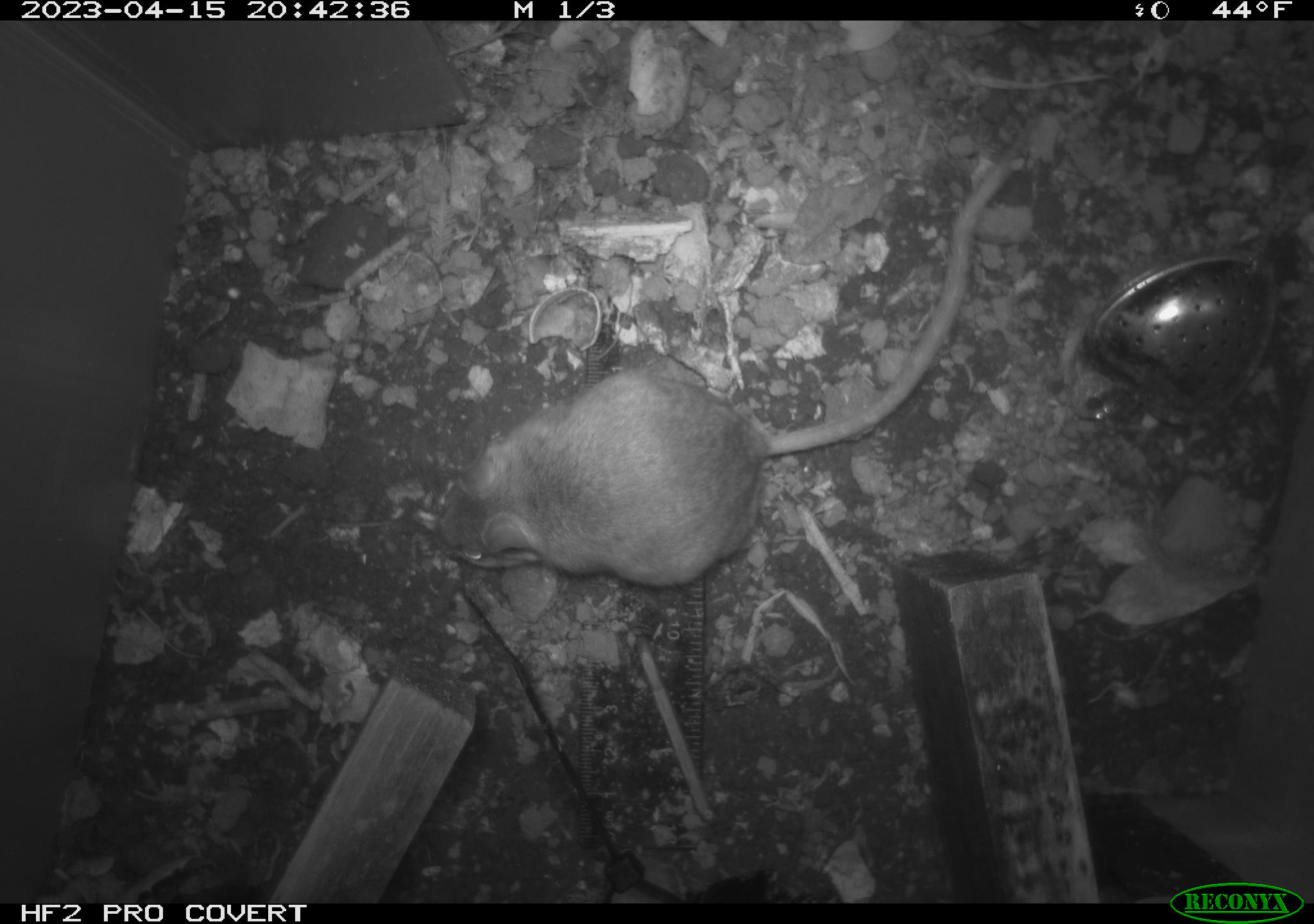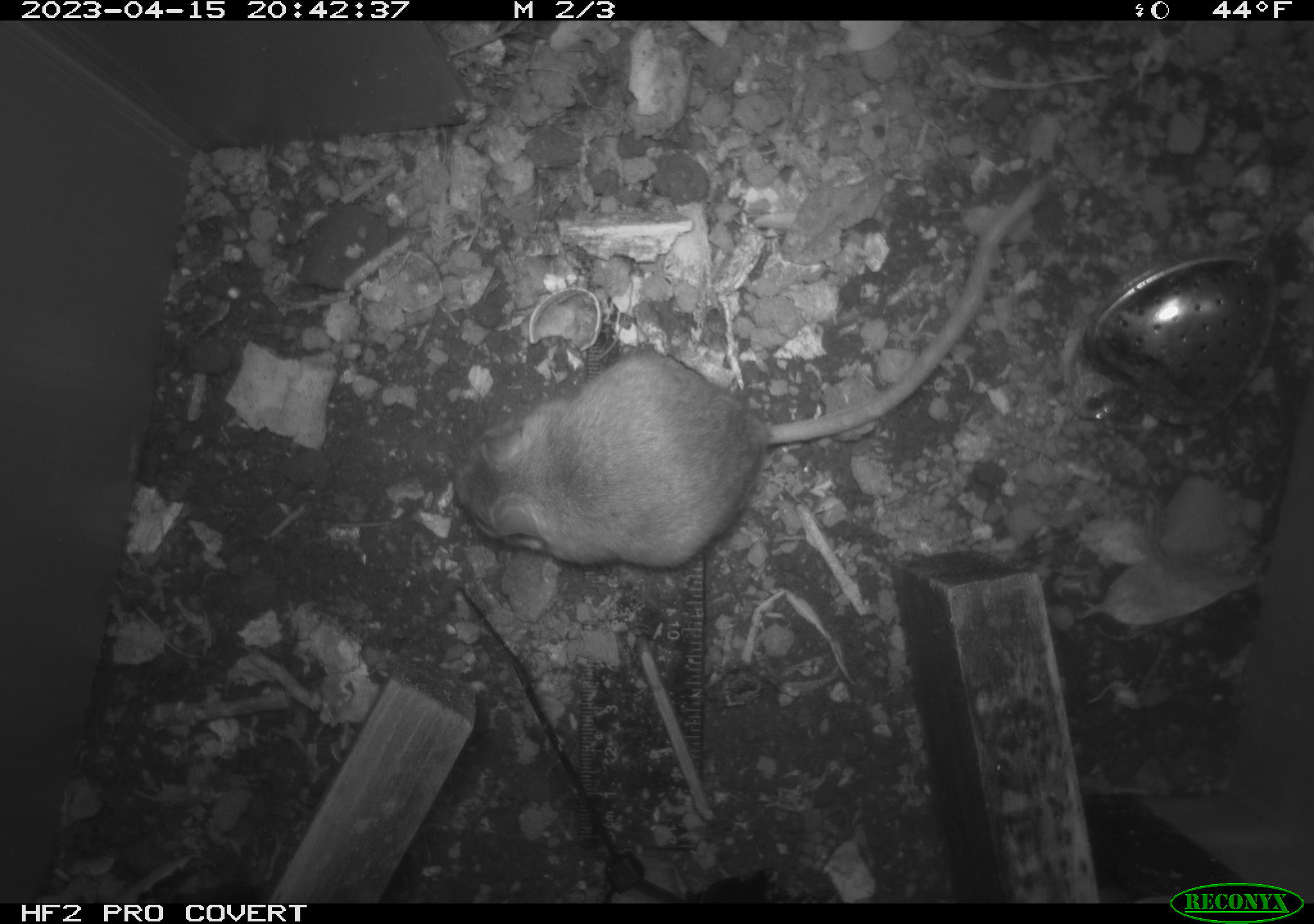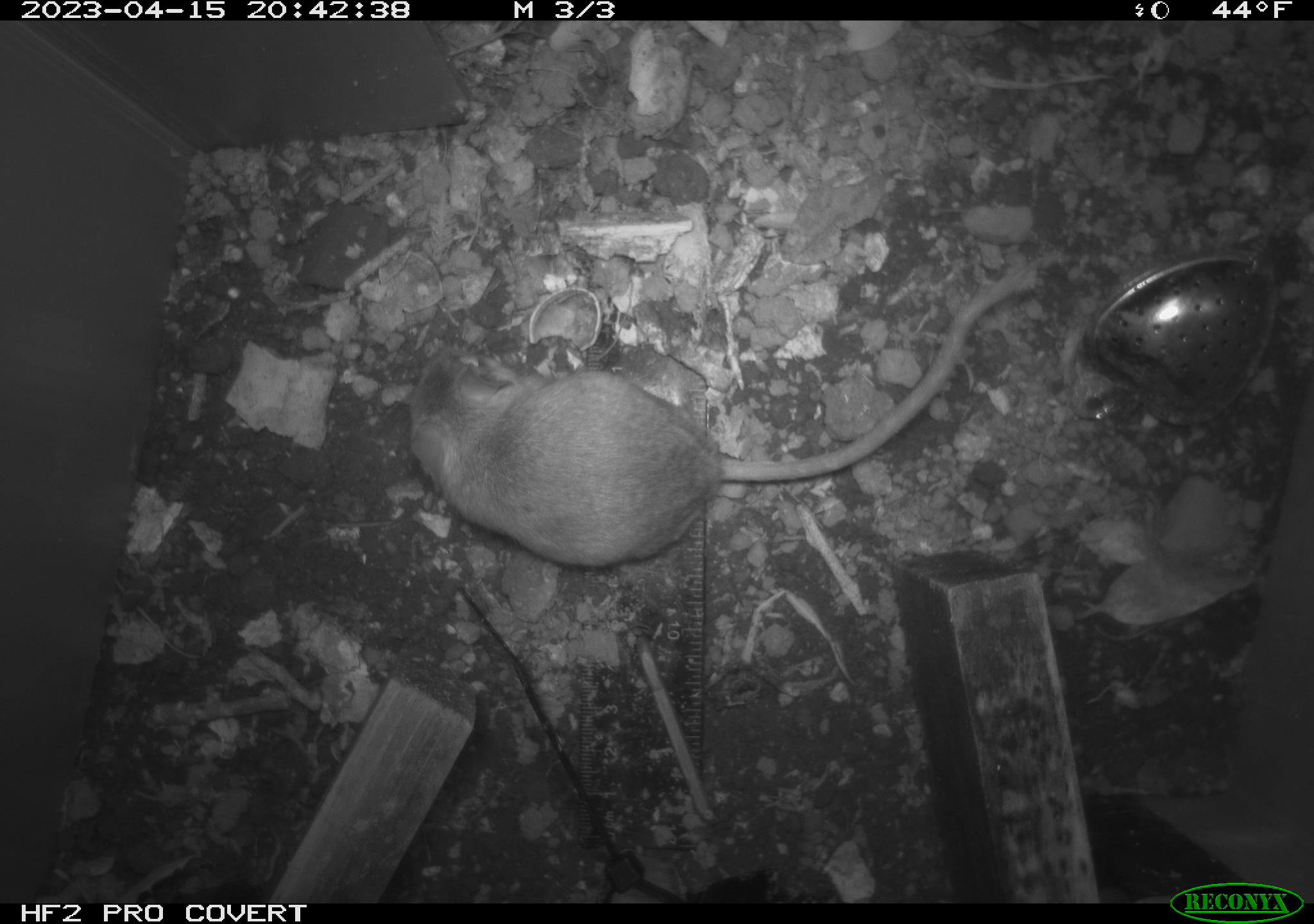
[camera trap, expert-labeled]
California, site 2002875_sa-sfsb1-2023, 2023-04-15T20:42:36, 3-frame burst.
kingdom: Animalia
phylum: Chordata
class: Mammalia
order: Rodentia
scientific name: Rodentia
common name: mouse species